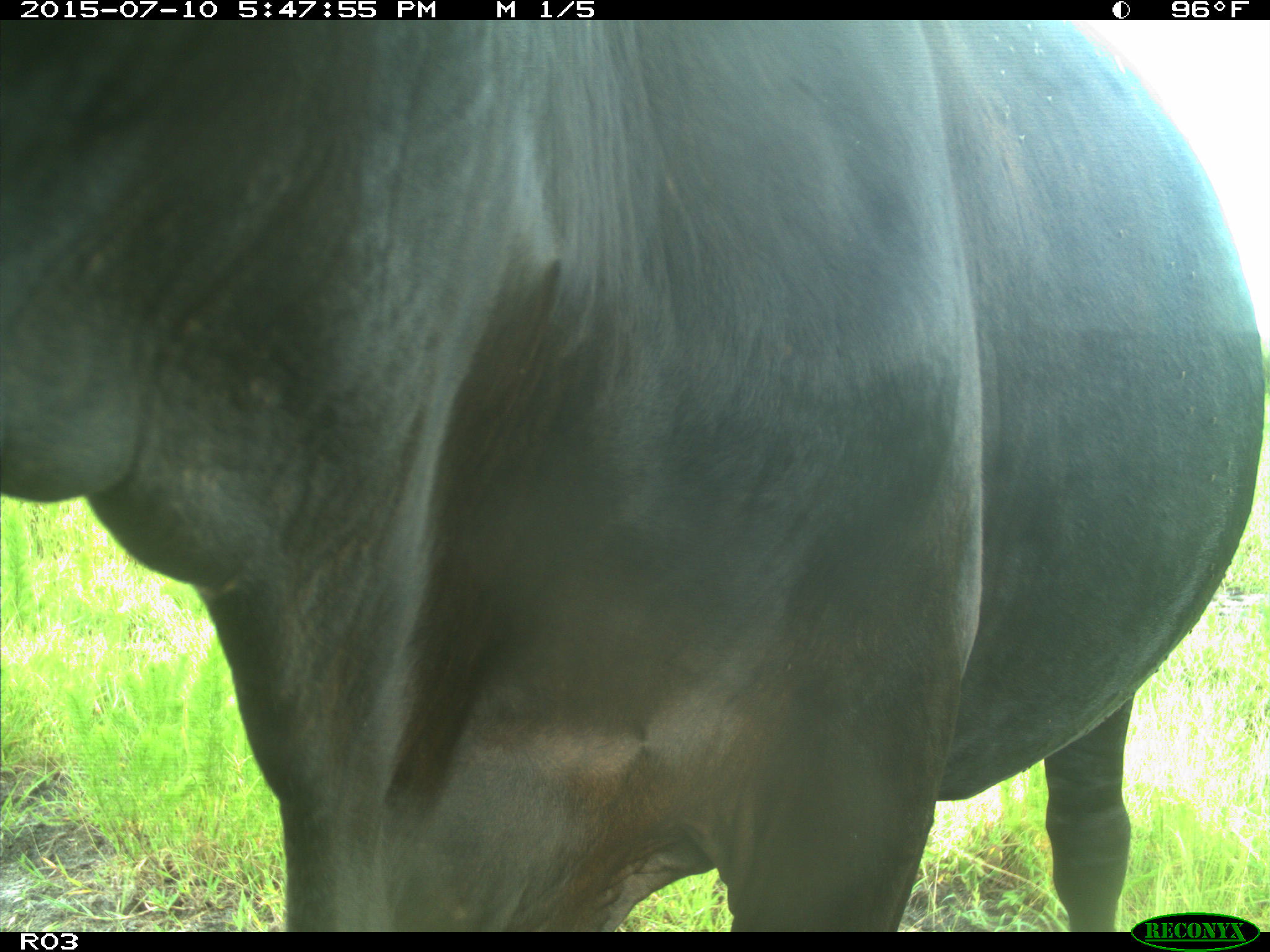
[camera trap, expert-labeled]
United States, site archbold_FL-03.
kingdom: Animalia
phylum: Chordata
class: Mammalia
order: Artiodactyla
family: Bovidae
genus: Bos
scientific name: Bos taurus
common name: domestic cow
Bos taurus (domestic cow).